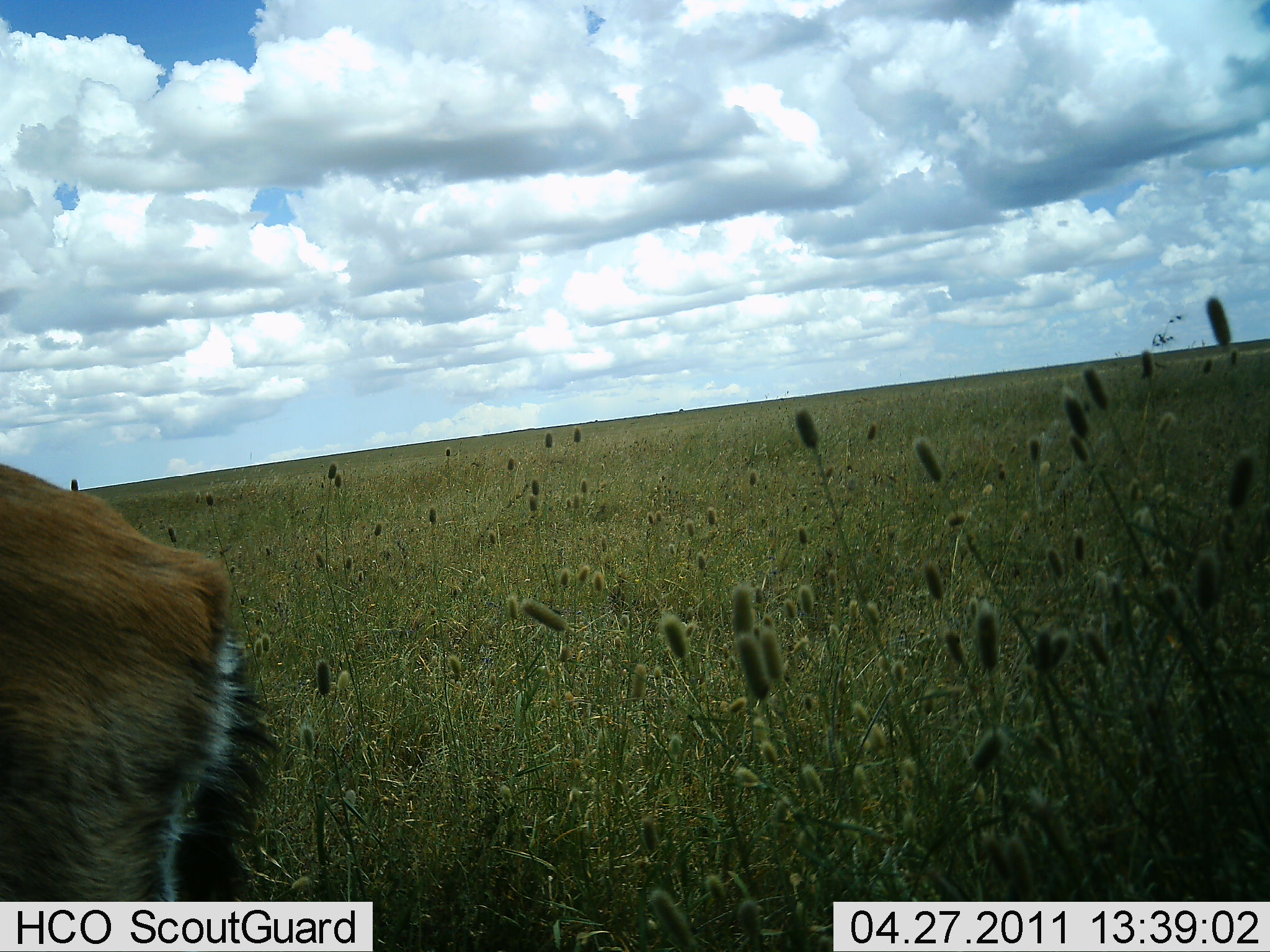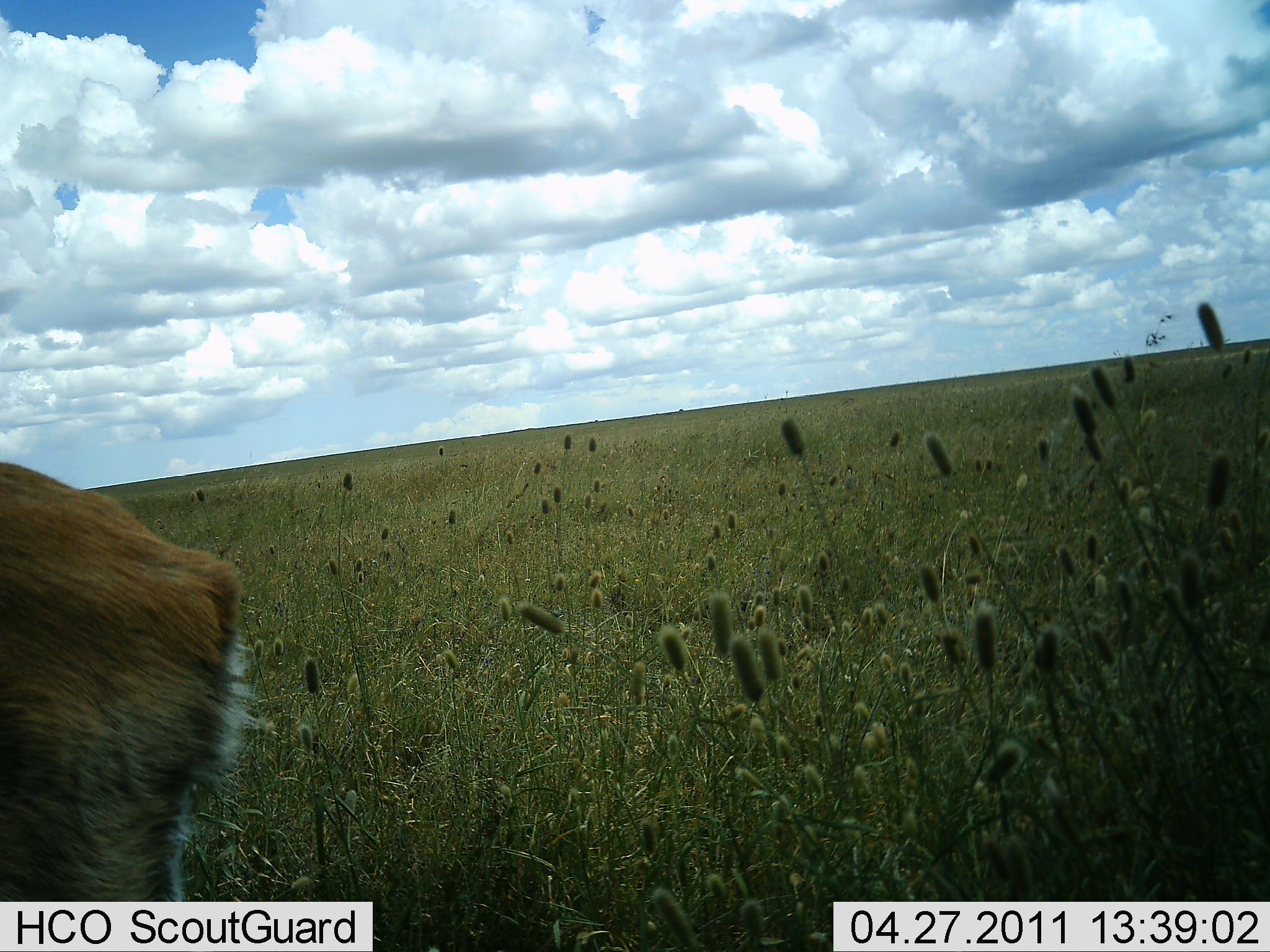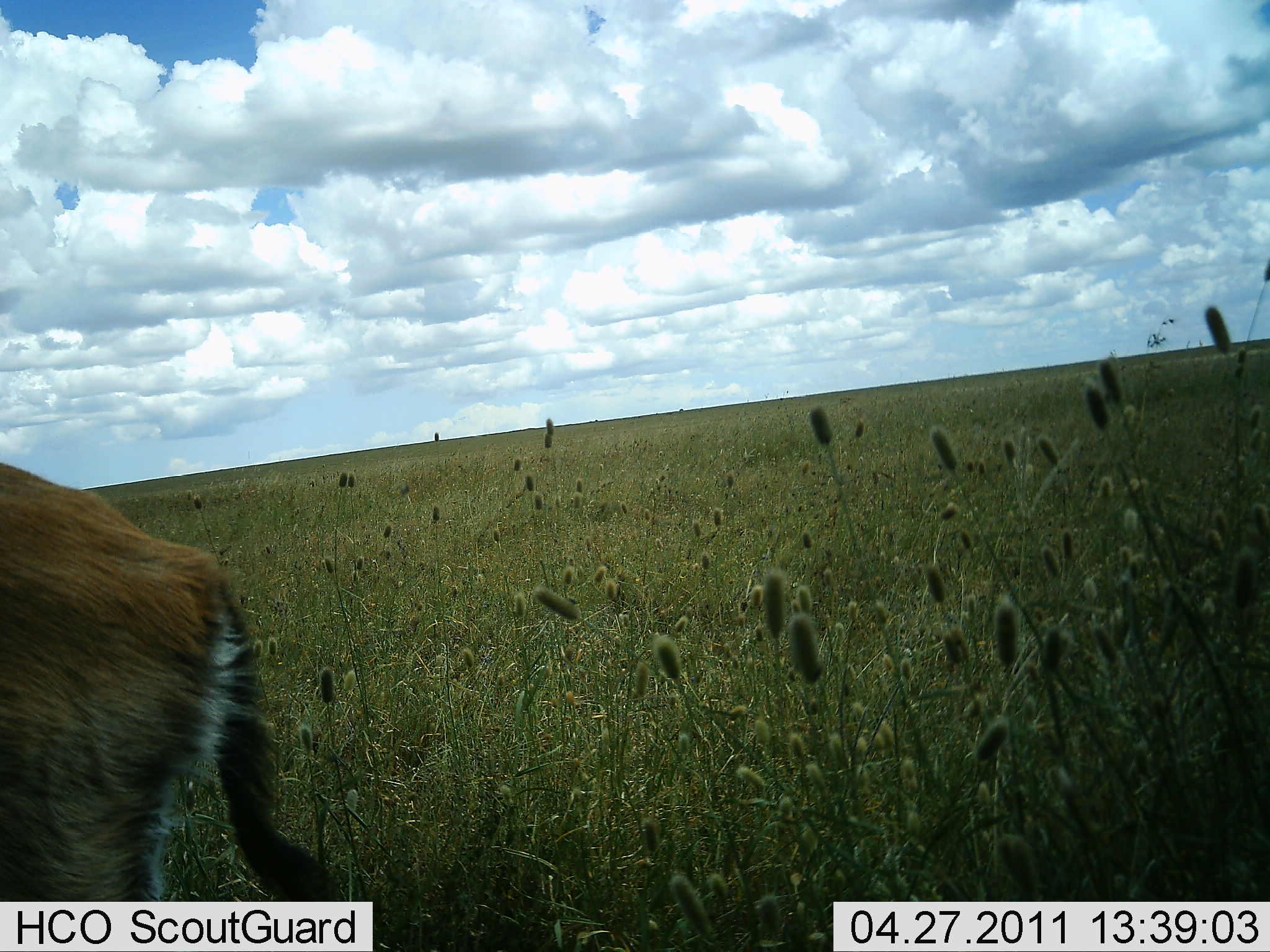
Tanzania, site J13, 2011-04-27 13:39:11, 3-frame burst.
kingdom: Animalia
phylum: Chordata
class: Mammalia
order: Artiodactyla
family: Bovidae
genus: Eudorcas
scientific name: Eudorcas thomsonii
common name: thomson's gazelle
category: gazellethomsons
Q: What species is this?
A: Gazellethomsons (thomson's gazelle) (Eudorcas thomsonii).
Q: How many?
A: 1.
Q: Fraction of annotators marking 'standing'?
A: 93%.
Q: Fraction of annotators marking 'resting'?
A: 0%.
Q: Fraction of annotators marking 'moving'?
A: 7%.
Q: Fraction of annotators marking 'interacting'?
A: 0%.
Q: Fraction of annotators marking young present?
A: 0%.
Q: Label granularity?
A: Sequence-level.